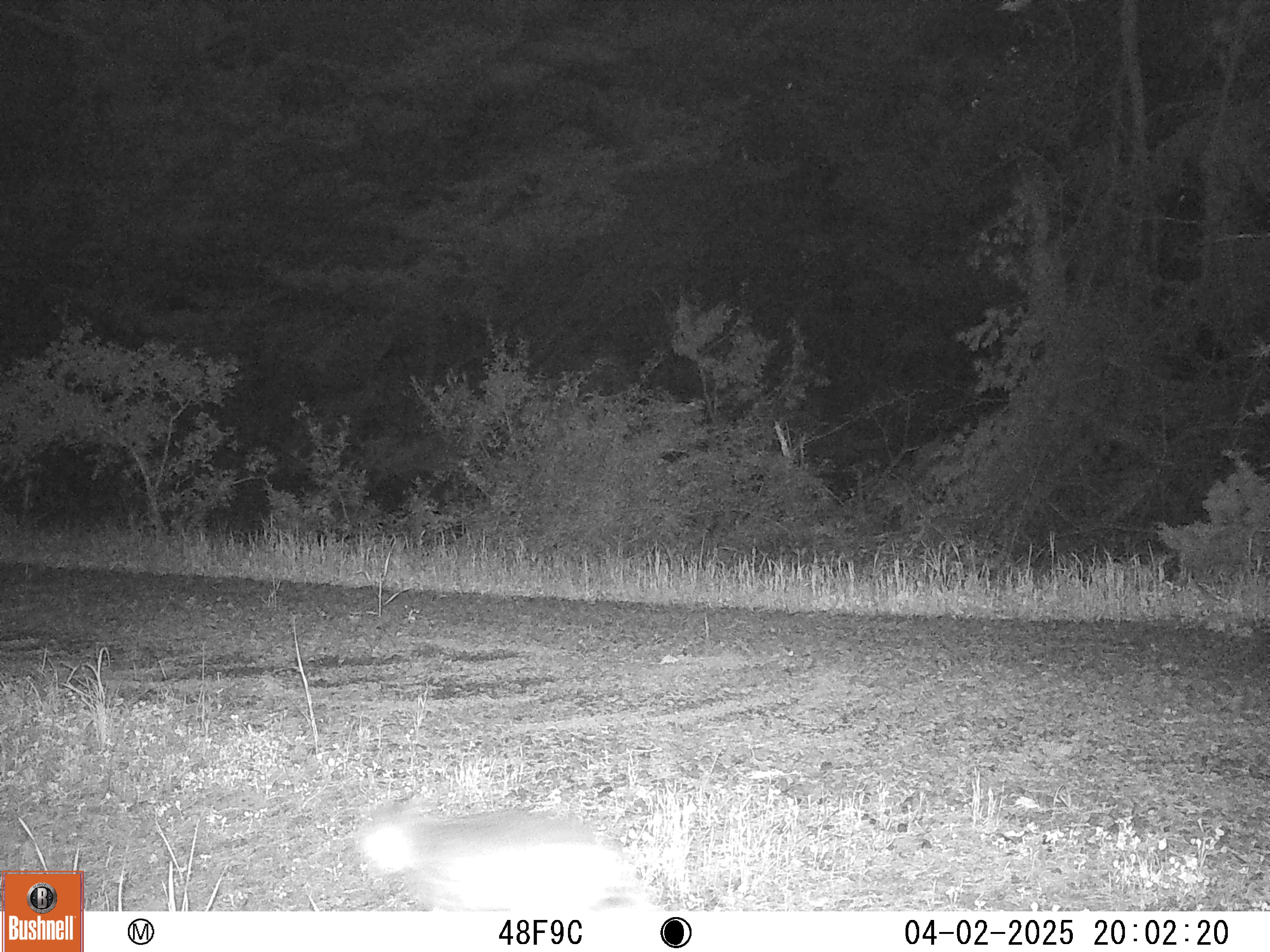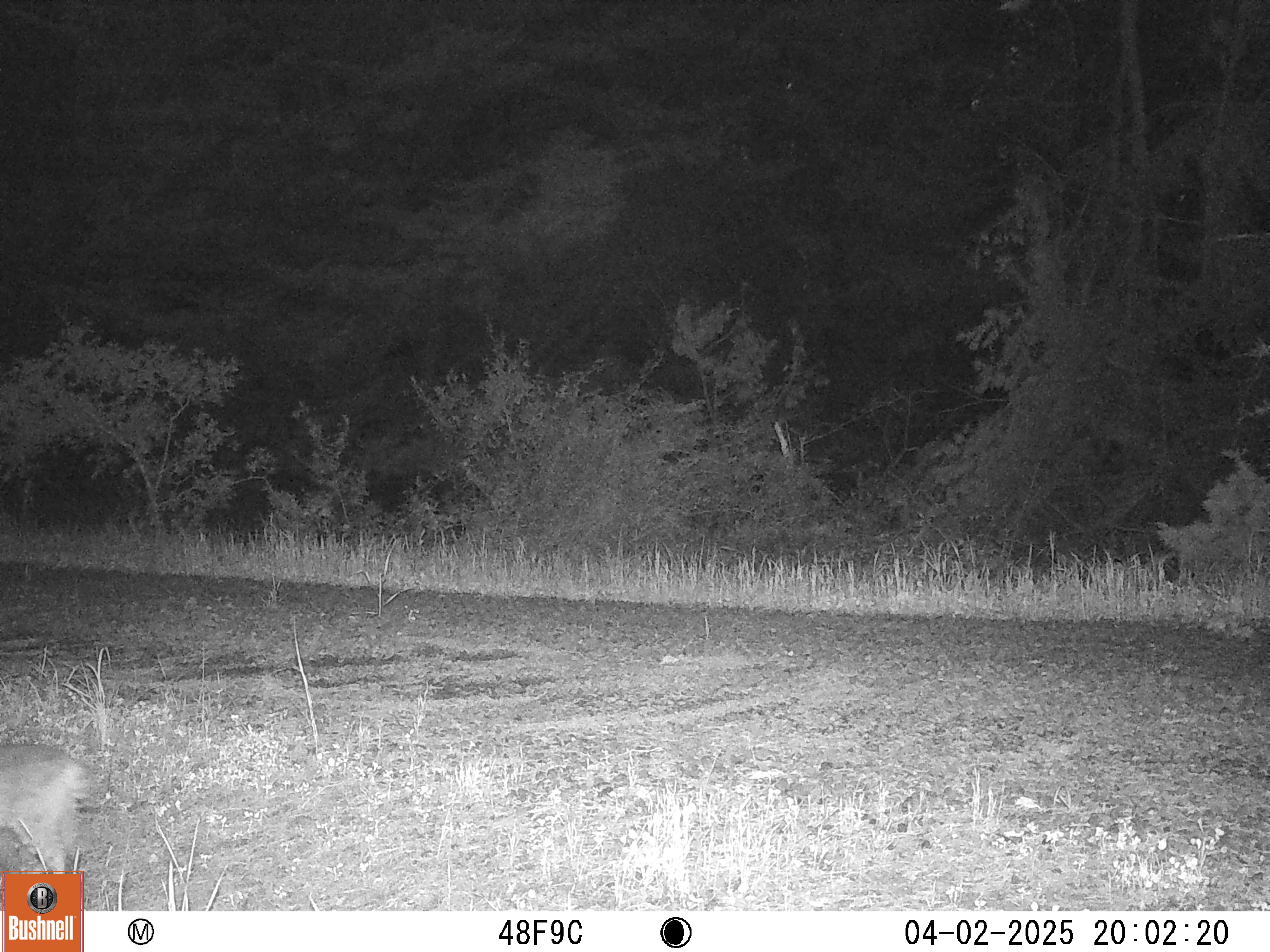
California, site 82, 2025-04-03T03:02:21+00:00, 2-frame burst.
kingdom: Animalia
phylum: Chordata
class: Mammalia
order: Carnivora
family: Felidae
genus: Lynx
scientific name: Lynx rufus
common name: bobcat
Bobcat (Lynx rufus).